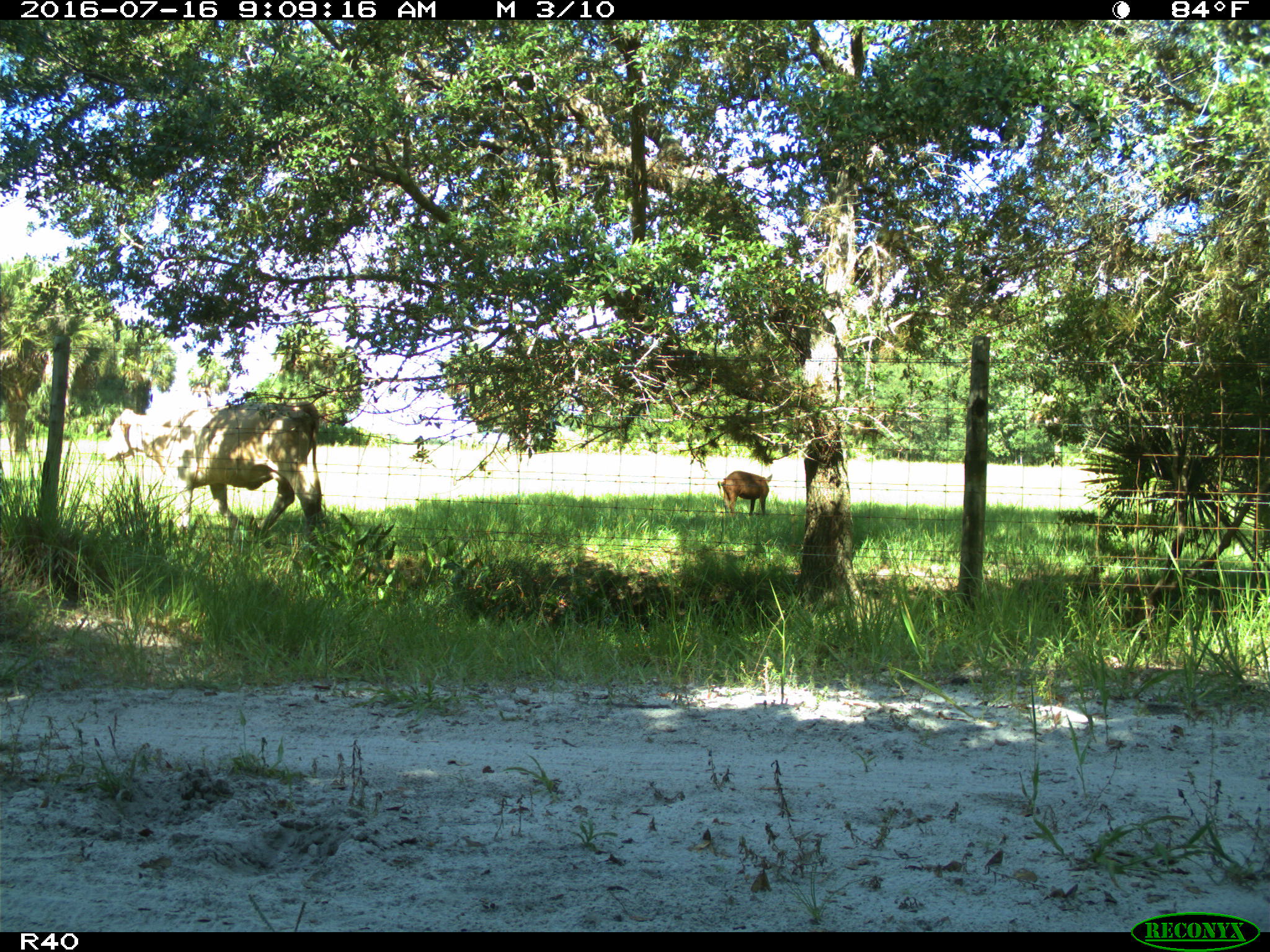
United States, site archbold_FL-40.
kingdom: Animalia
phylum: Chordata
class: Mammalia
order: Artiodactyla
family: Suidae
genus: Sus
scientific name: Sus scrofa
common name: wild boar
Sus scrofa (wild boar).